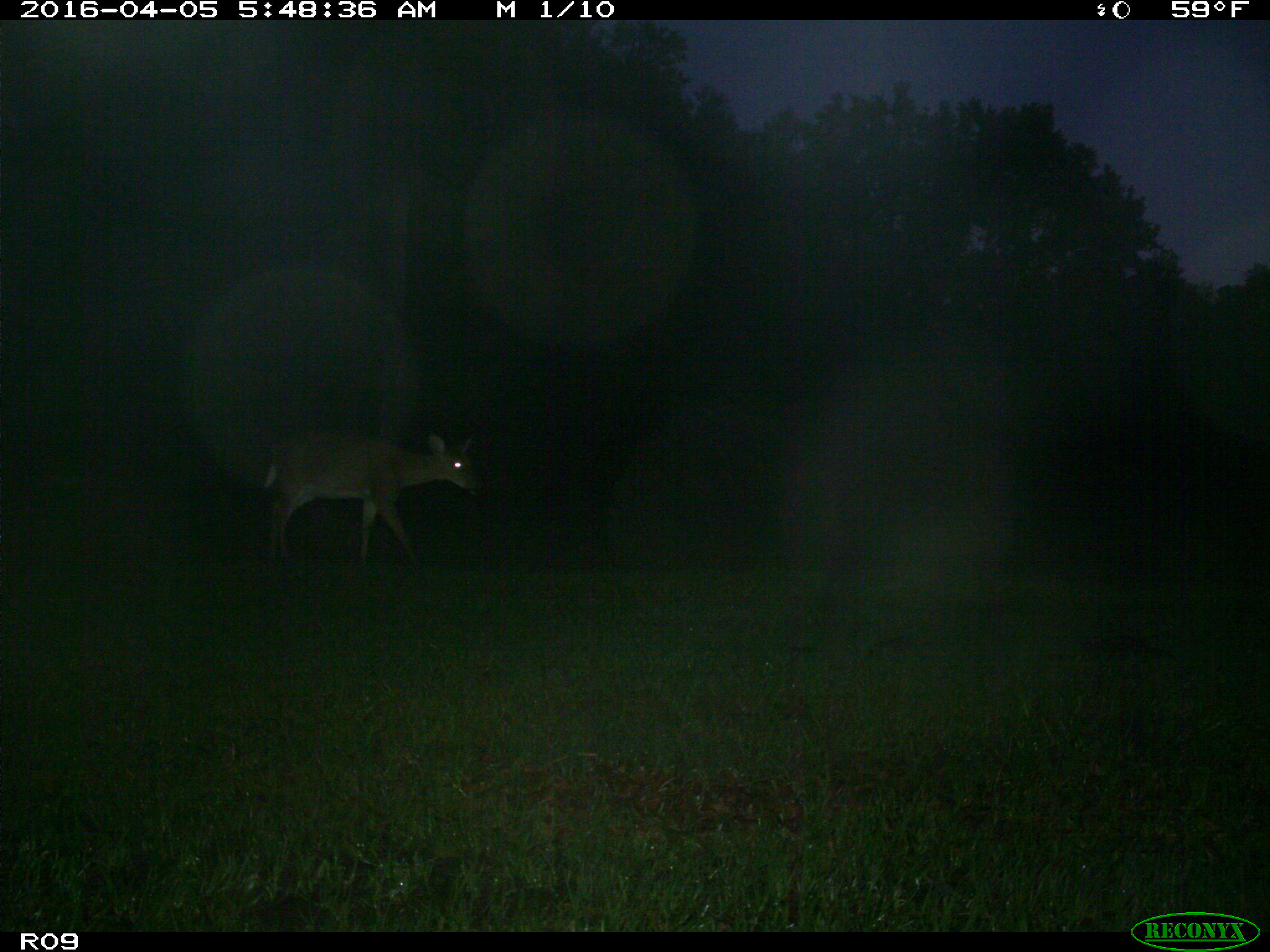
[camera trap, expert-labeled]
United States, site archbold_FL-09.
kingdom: Animalia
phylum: Chordata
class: Mammalia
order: Artiodactyla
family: Cervidae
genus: Odocoileus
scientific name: Odocoileus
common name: deer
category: unidentified deer